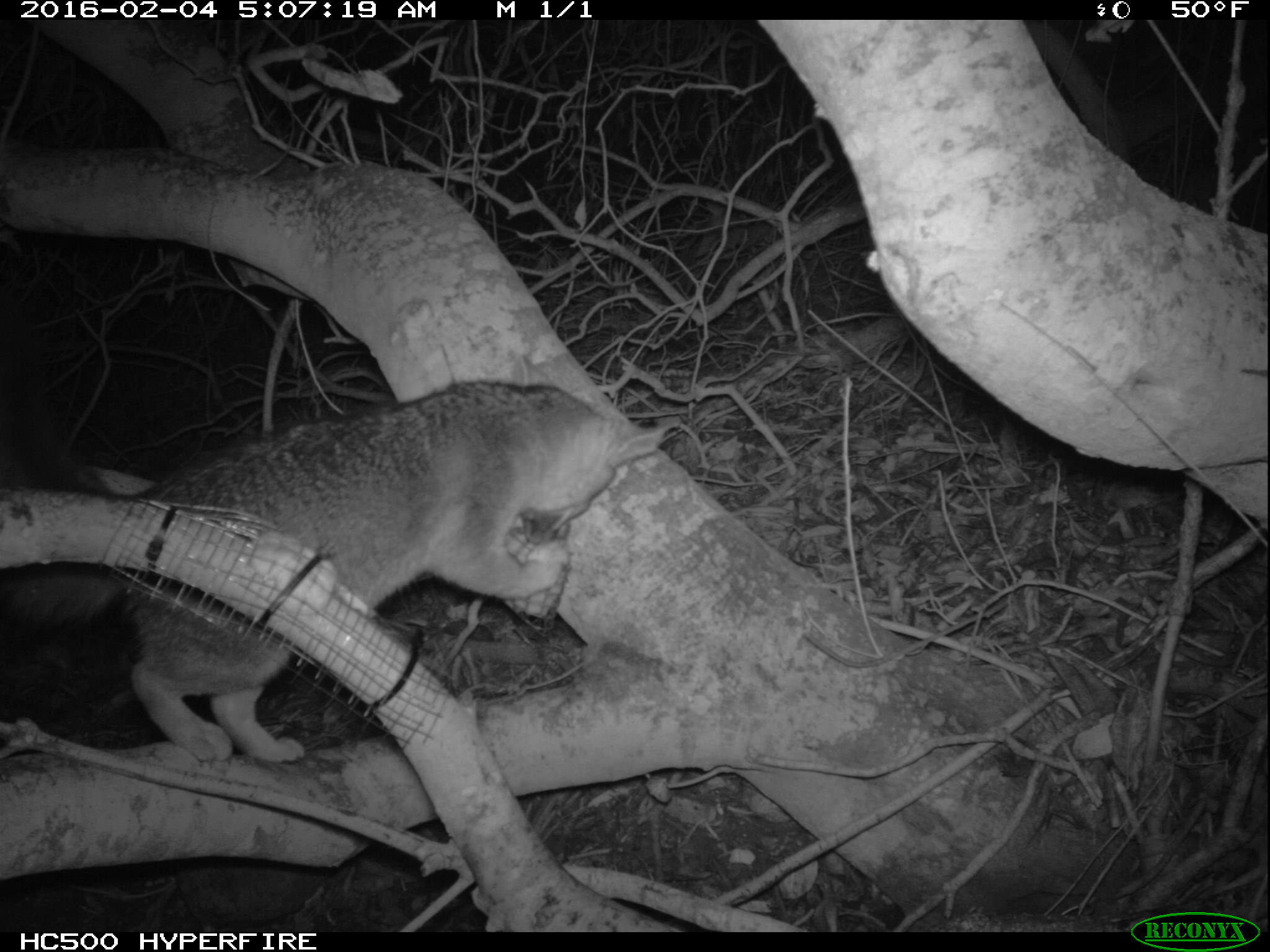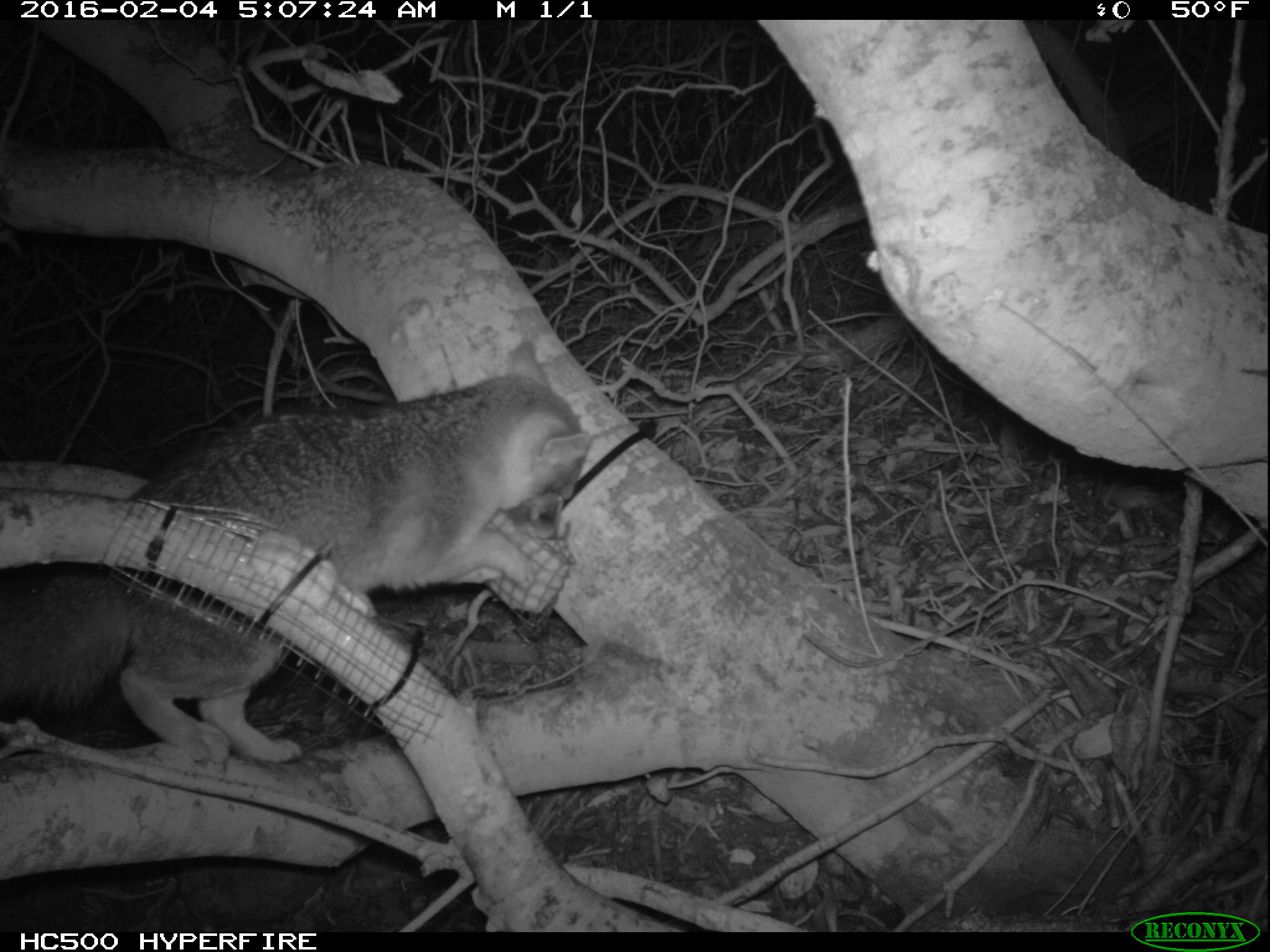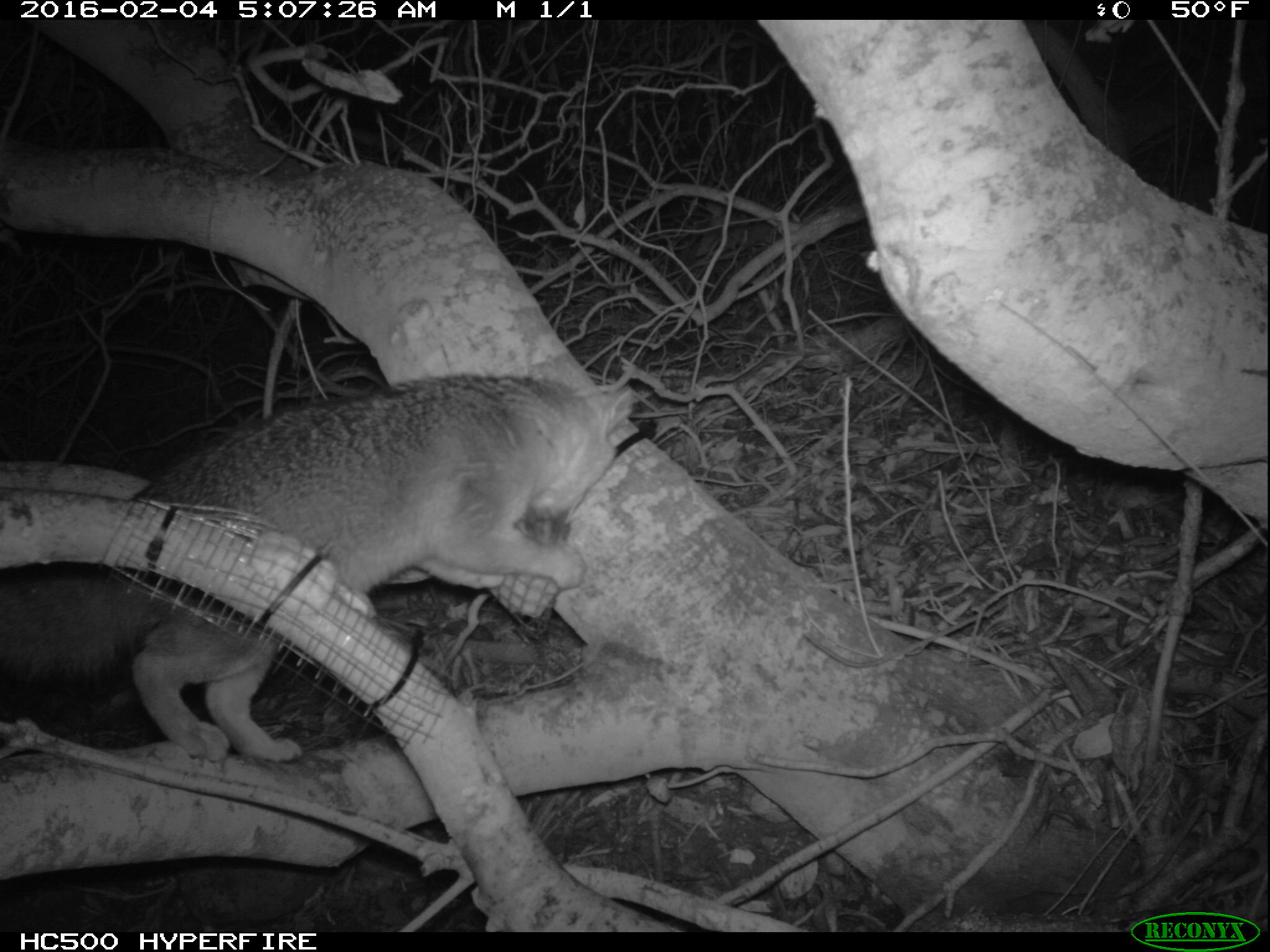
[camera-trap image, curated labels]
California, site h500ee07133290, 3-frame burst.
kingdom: Animalia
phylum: Chordata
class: Mammalia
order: Carnivora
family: Canidae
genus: Urocyon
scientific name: Urocyon littoralis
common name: island fox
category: fox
Fox (island fox) (Urocyon littoralis).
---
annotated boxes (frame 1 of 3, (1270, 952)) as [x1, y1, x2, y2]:
fox: [0, 379, 622, 762]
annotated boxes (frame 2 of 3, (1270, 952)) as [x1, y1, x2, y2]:
fox: [0, 339, 593, 765]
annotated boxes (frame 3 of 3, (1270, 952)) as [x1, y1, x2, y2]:
fox: [0, 374, 632, 760]